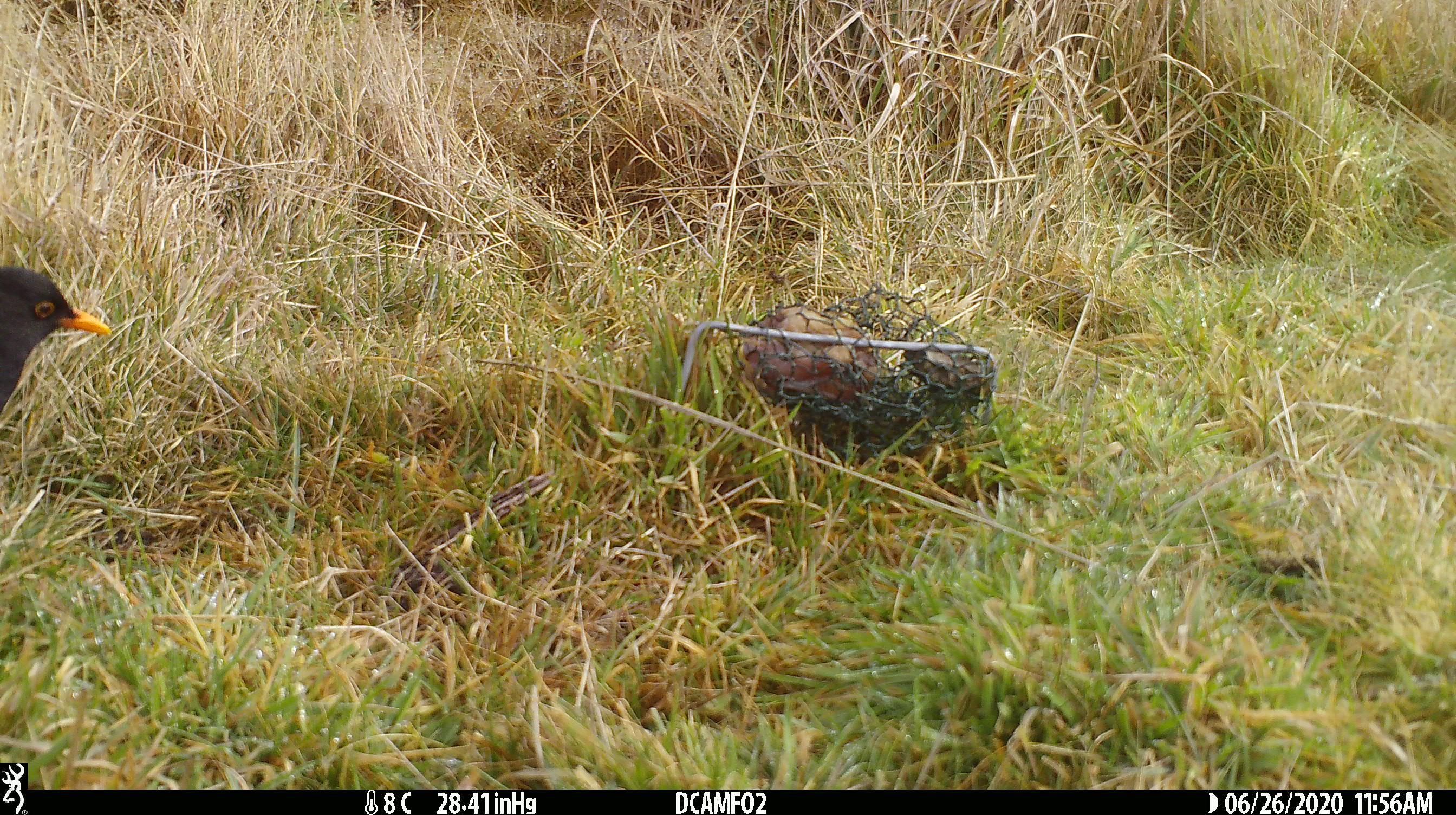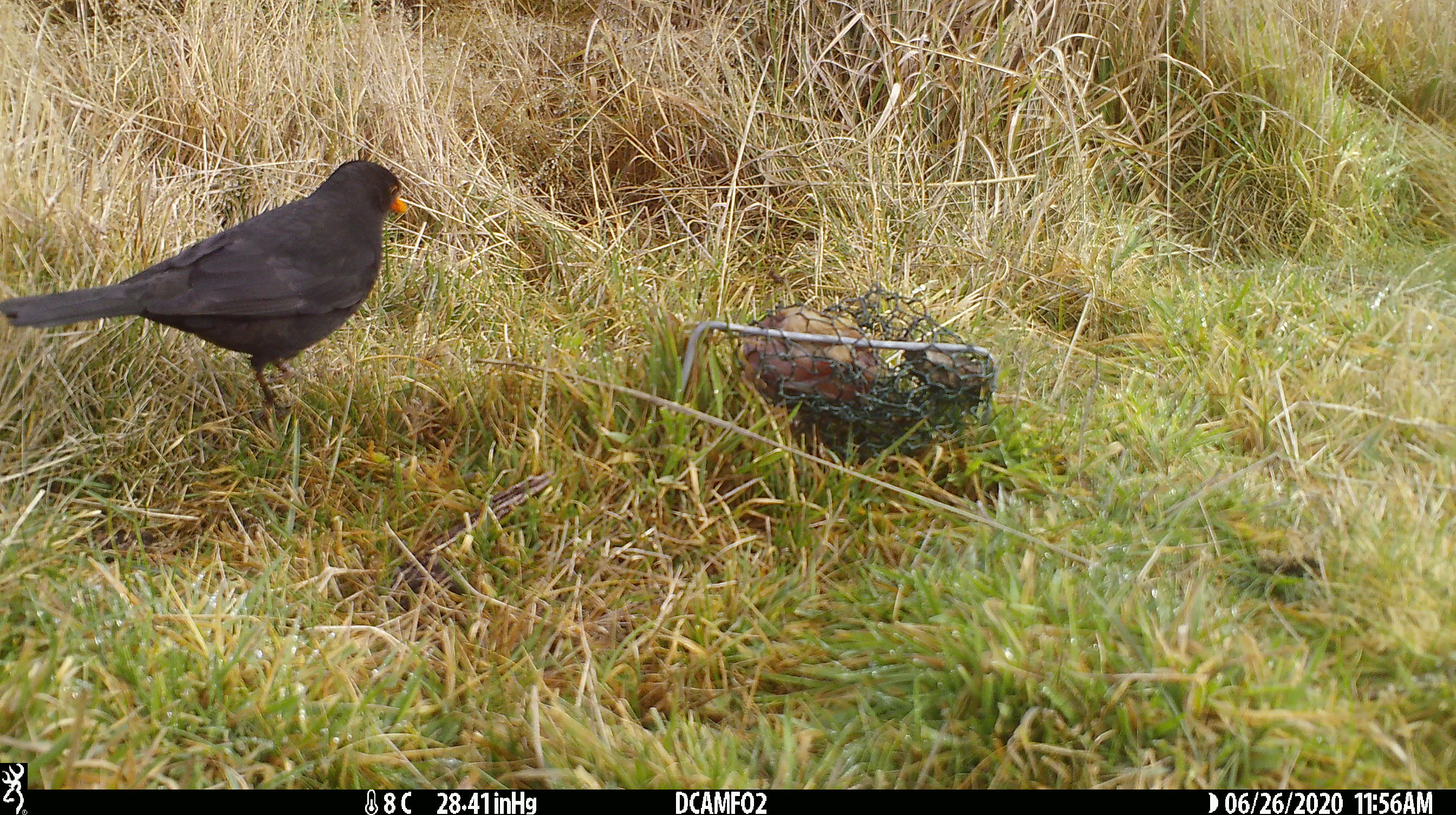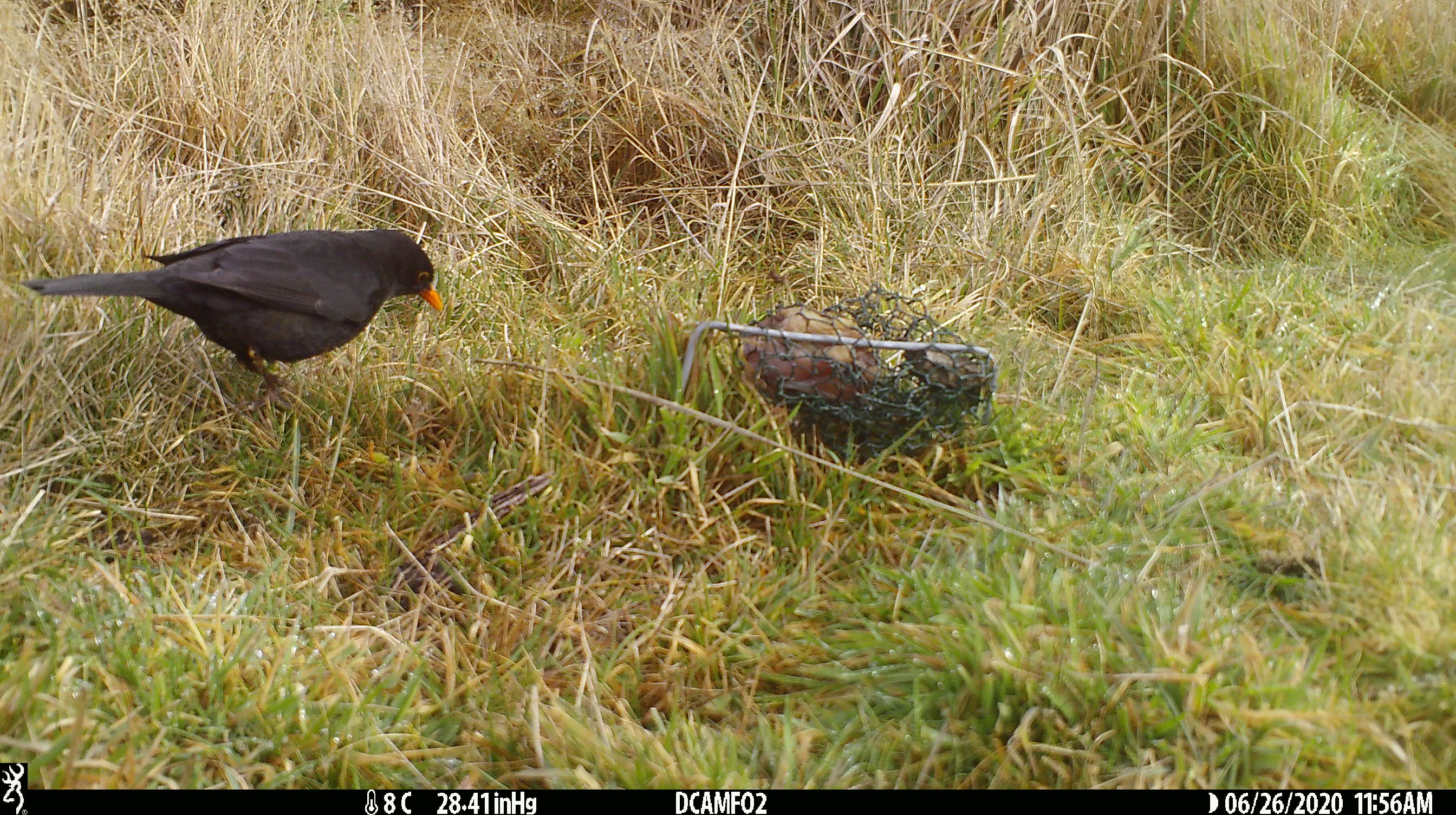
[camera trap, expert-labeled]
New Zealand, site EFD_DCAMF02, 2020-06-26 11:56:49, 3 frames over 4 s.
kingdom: Animalia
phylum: Chordata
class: Aves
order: Passeriformes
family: Turdidae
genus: Turdus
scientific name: Turdus merula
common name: eurasian blackbird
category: blackbird